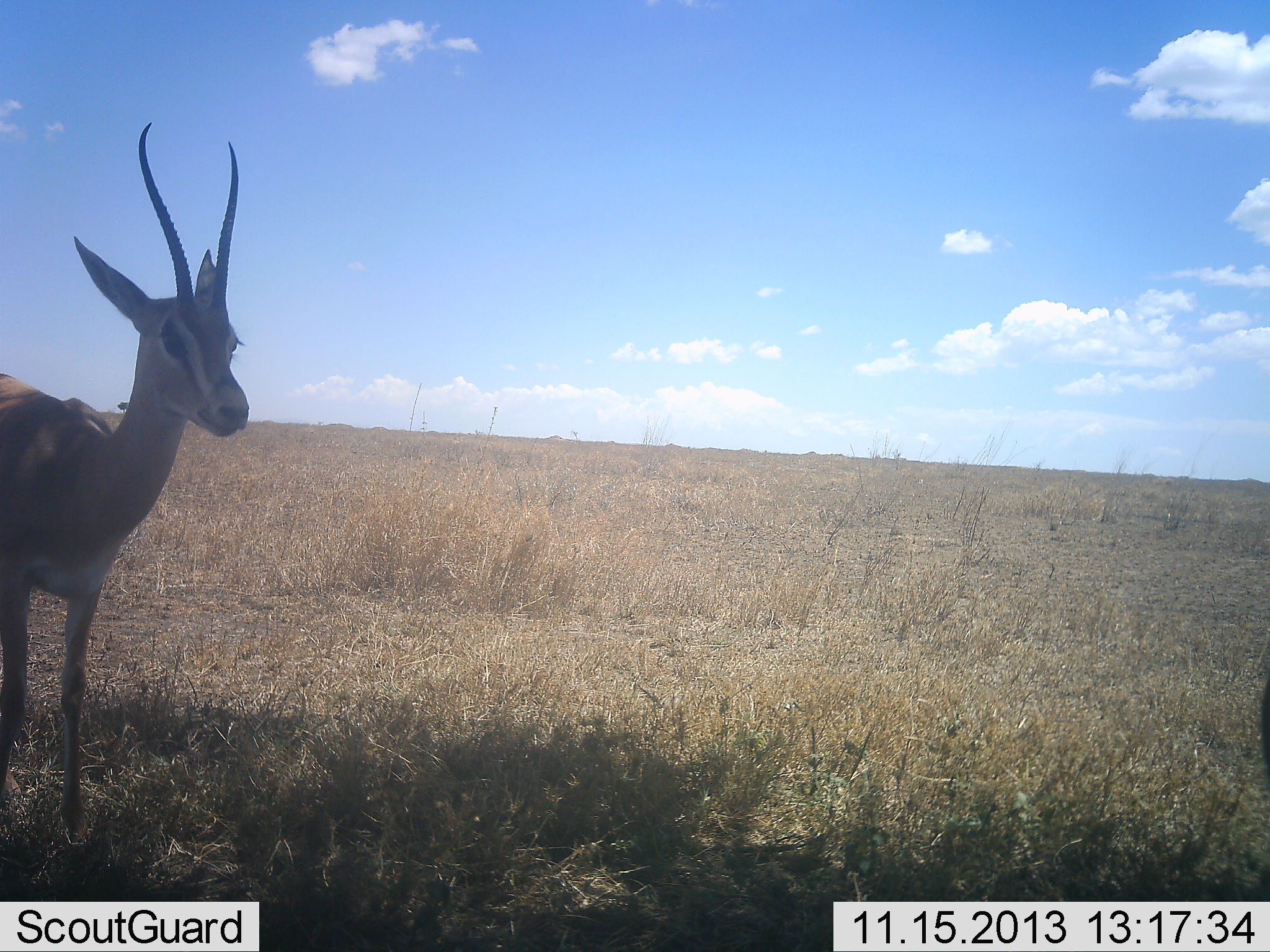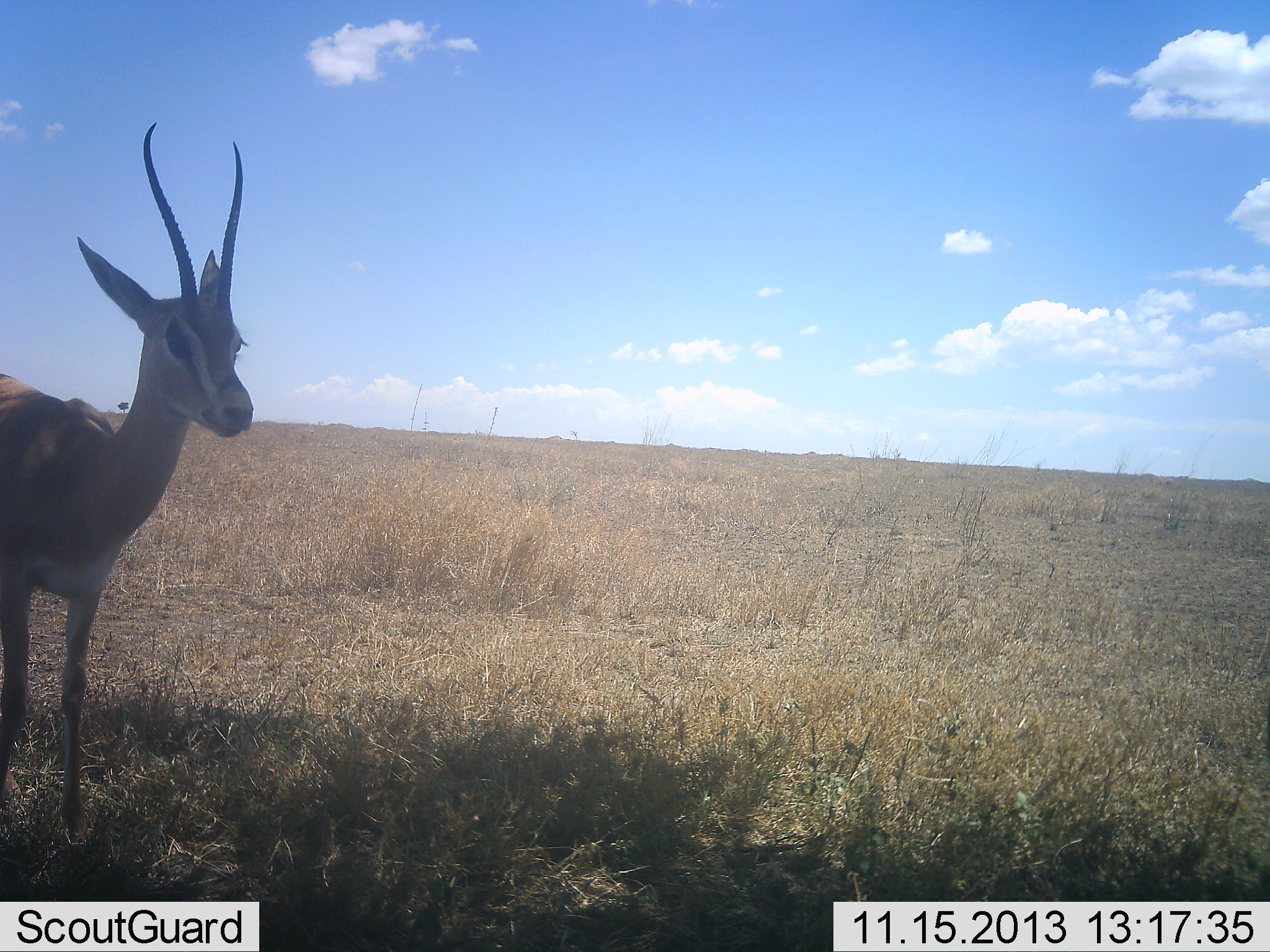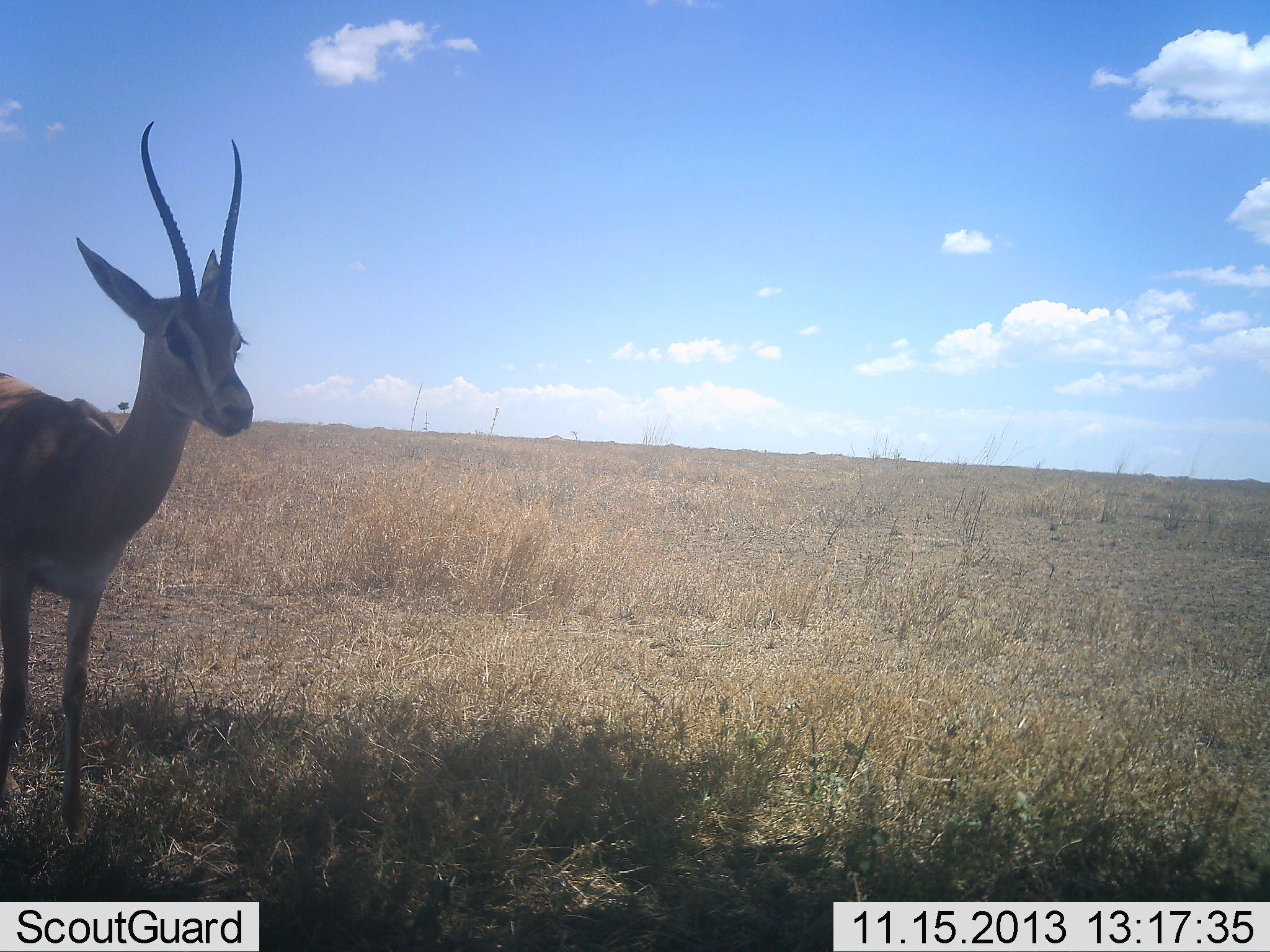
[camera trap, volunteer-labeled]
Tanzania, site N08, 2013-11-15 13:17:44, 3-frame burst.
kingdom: Animalia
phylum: Chordata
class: Mammalia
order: Artiodactyla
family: Bovidae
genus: Nanger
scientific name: Nanger granti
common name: grant's gazelle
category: gazellegrants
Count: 1.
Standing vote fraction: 100%.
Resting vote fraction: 0%.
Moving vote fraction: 0%.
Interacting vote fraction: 0%.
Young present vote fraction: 0%.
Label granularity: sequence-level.